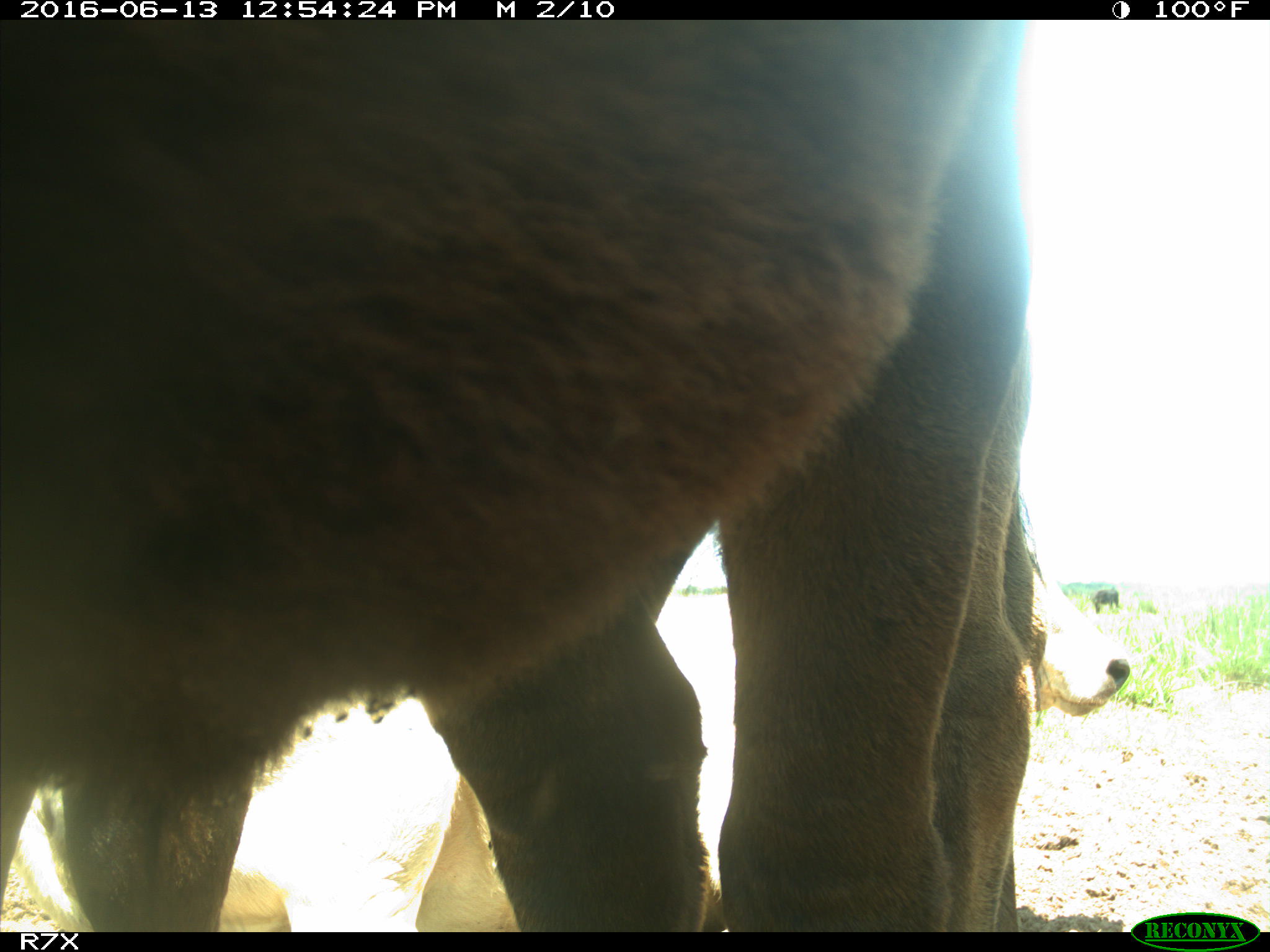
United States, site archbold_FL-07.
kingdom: Animalia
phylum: Chordata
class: Mammalia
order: Artiodactyla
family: Bovidae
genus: Bos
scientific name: Bos taurus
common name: domestic cow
Bos taurus (domestic cow).